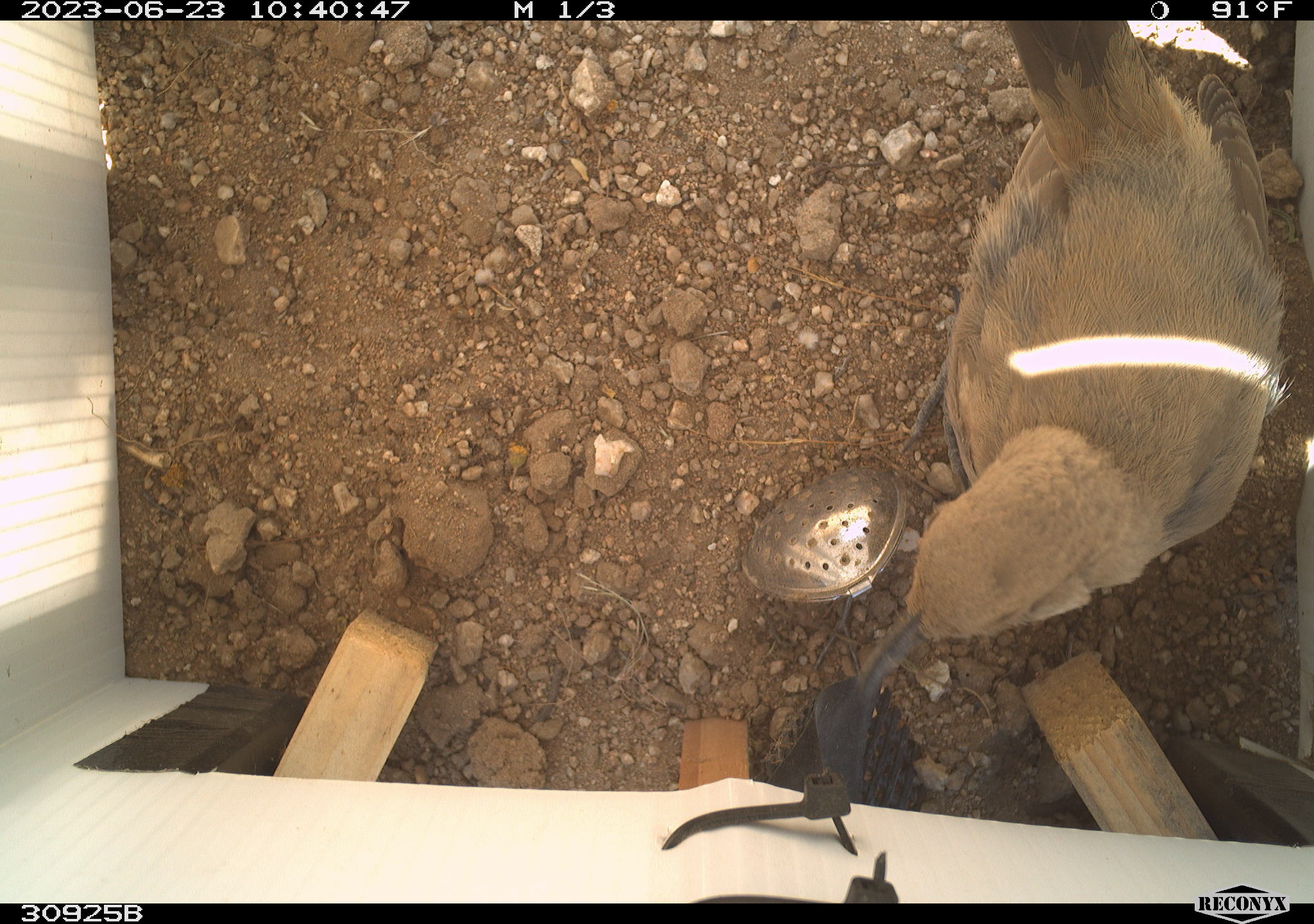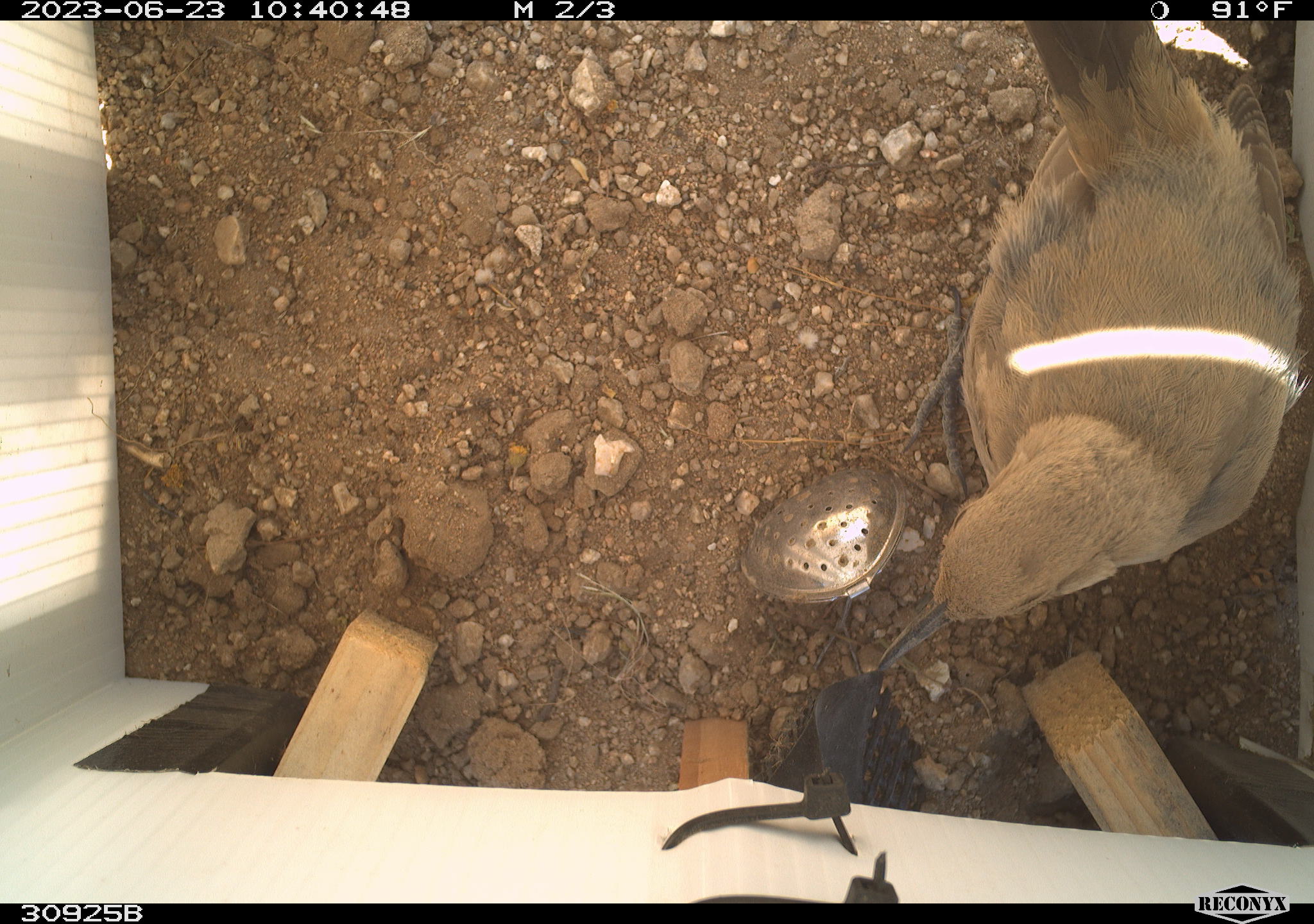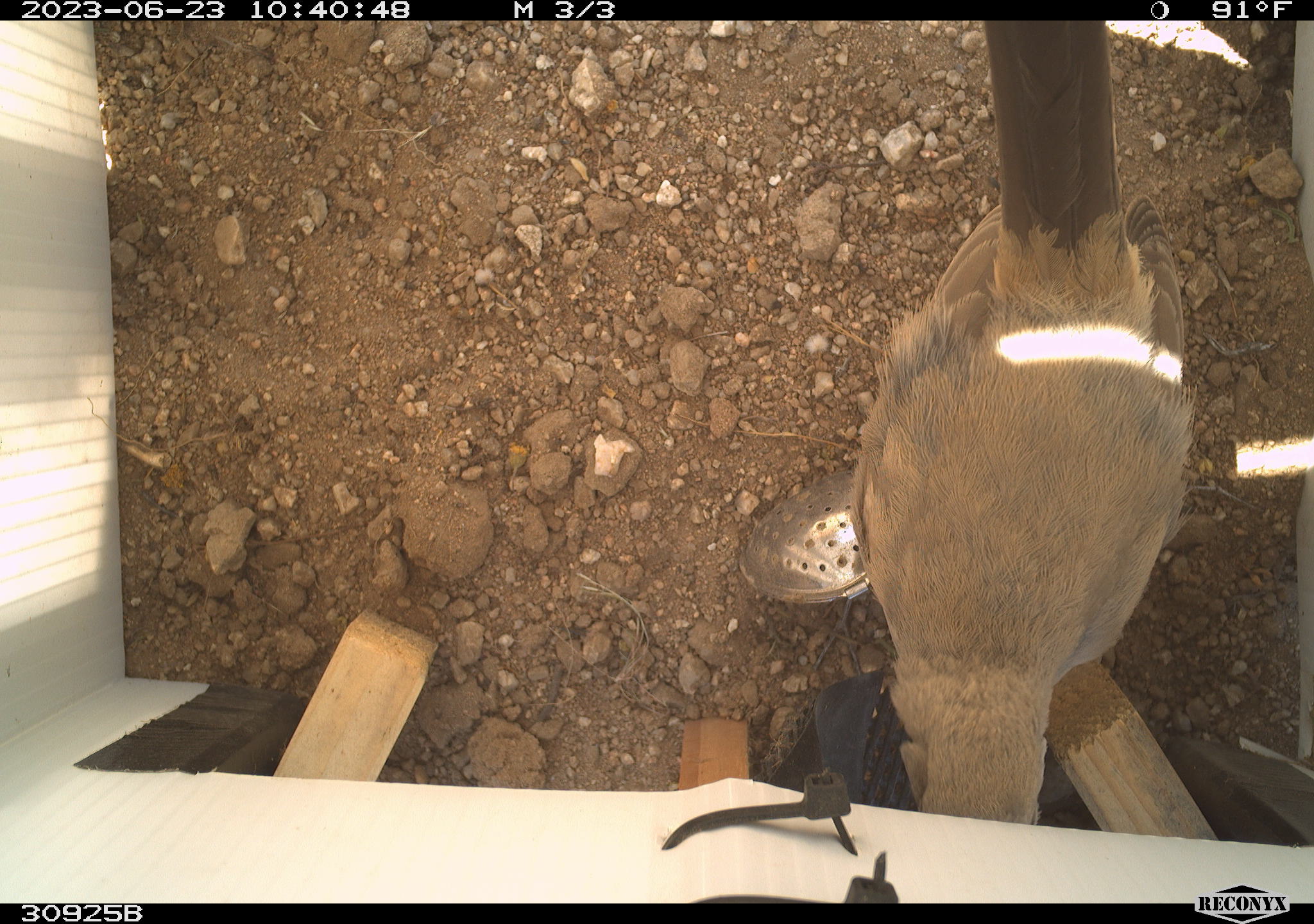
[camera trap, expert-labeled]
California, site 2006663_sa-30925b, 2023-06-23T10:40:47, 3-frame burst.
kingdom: Animalia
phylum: Chordata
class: Aves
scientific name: Aves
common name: bird